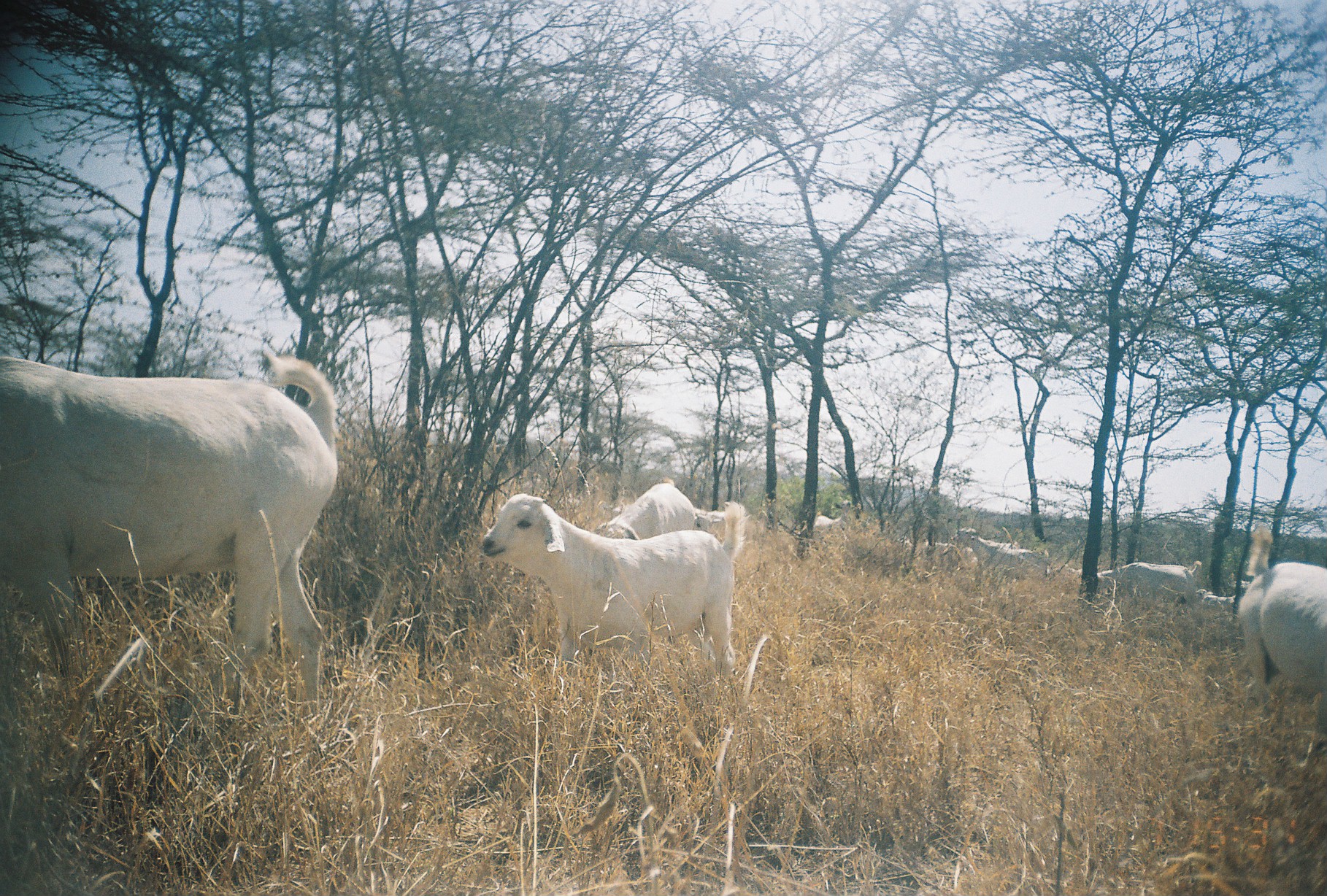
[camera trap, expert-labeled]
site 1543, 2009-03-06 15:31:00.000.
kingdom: Animalia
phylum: Chordata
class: Mammalia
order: Artiodactyla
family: Bovidae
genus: Capra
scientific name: Capra aegagrus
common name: wild goat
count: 9